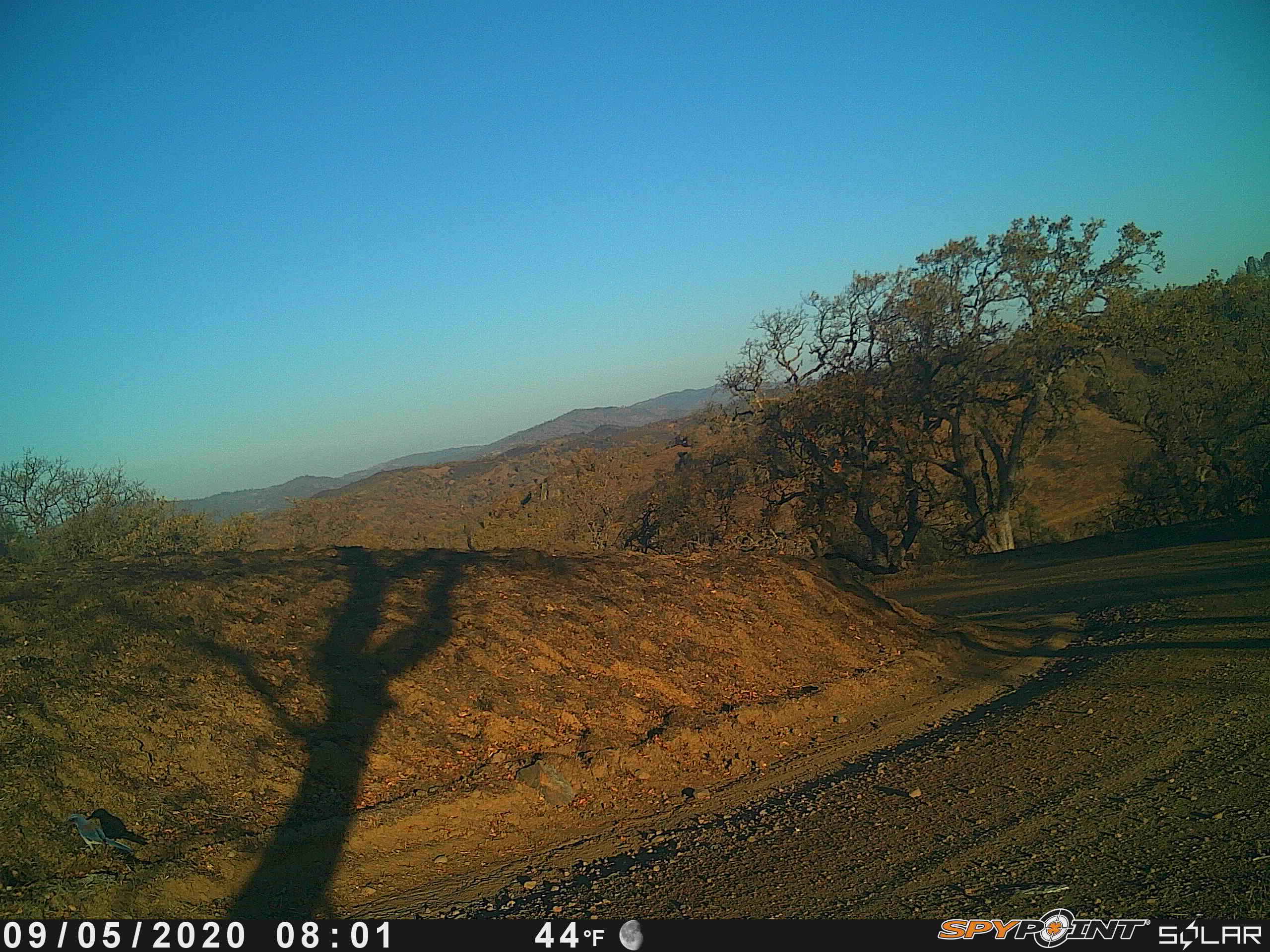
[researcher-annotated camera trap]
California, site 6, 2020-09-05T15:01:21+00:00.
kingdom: Animalia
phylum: Chordata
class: Aves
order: Passeriformes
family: Turdidae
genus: Sialia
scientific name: Sialia mexicana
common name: western bluebird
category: western blue bird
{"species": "western blue bird (western bluebird) (Sialia mexicana)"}